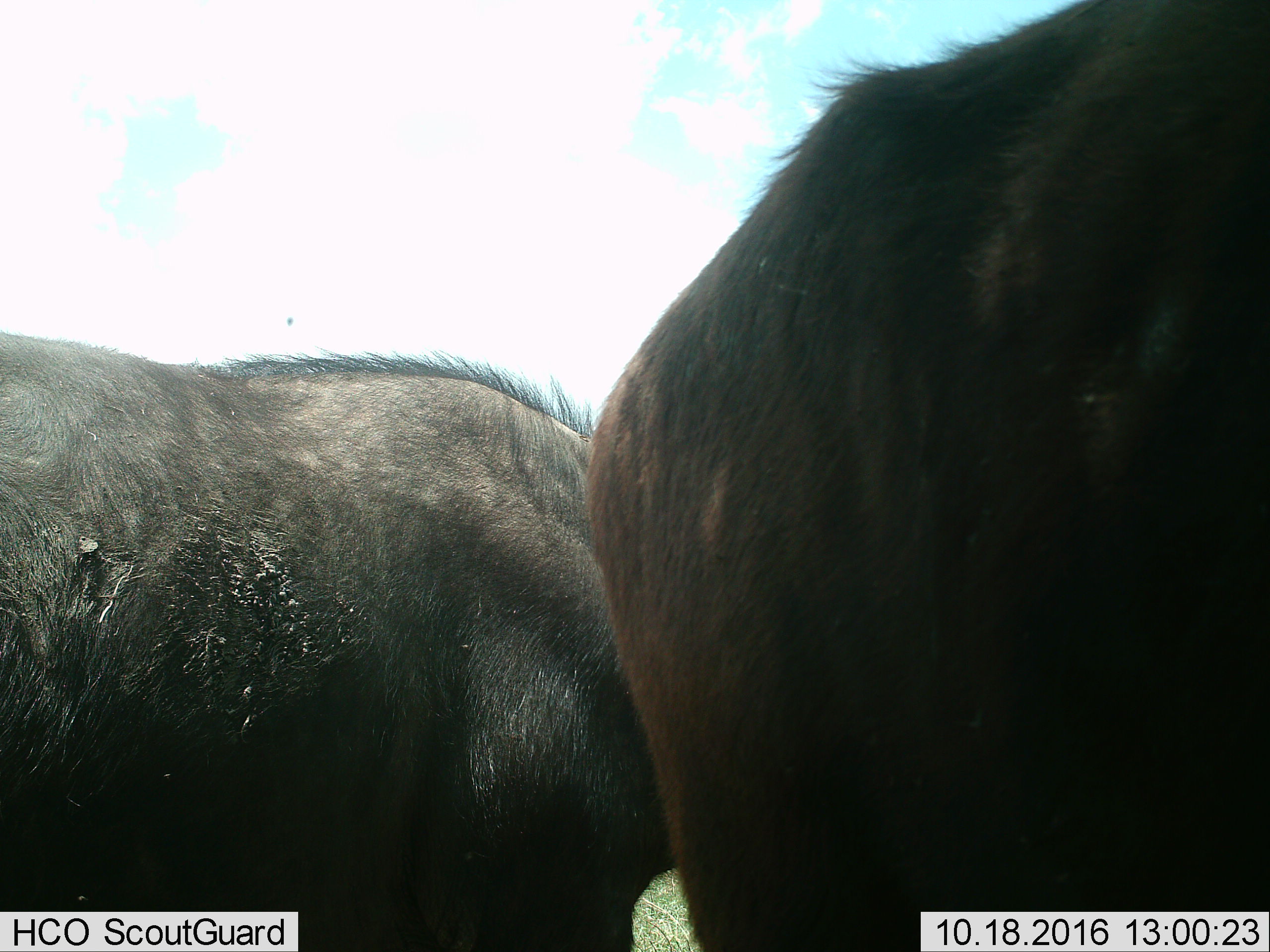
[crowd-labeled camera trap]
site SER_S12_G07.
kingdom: Animalia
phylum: Chordata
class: Mammalia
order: Artiodactyla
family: Bovidae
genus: Syncerus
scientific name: Syncerus caffer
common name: african buffalo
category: buffalo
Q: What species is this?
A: Buffalo (african buffalo) (Syncerus caffer).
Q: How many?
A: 2.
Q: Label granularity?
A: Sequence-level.